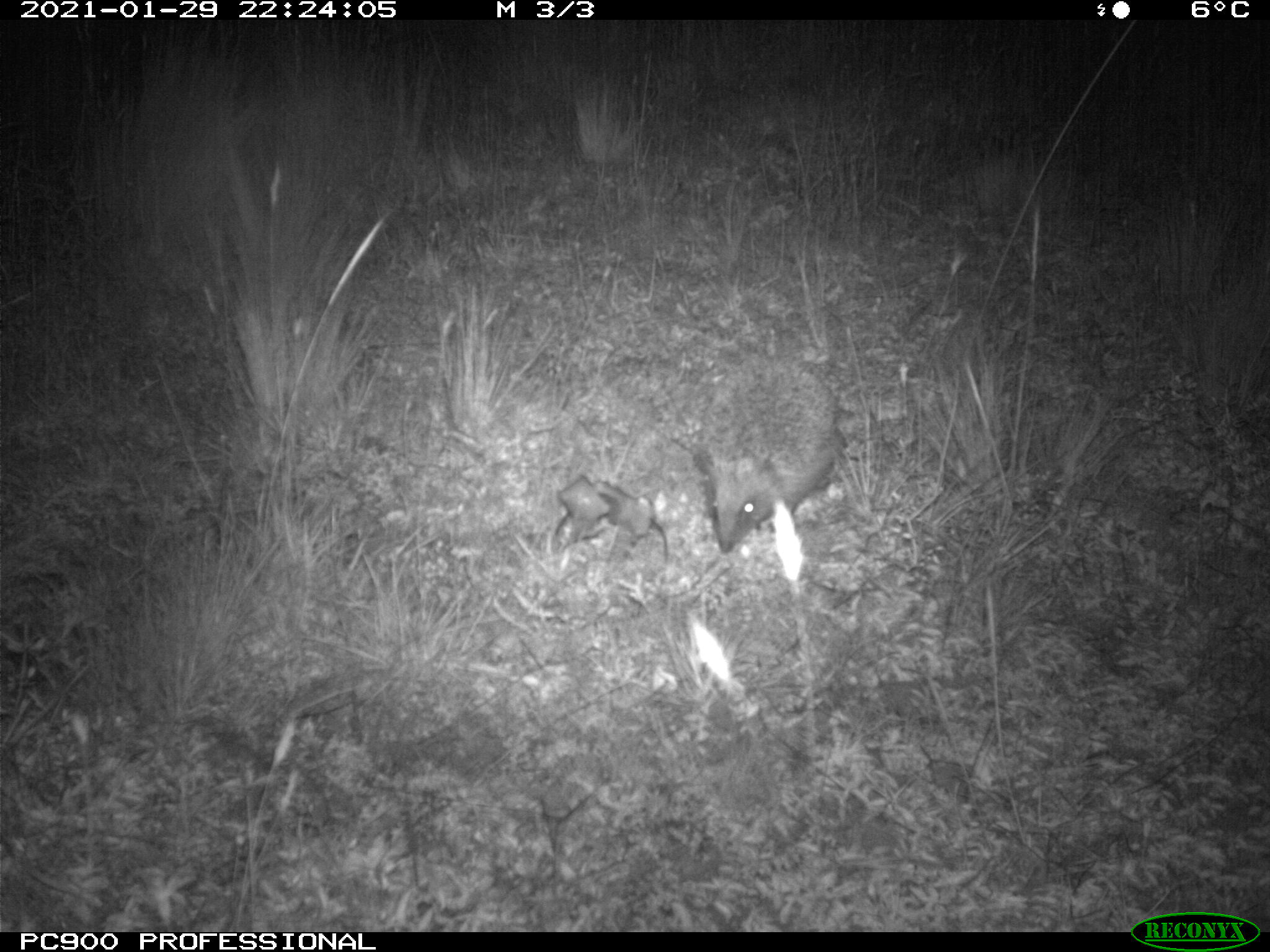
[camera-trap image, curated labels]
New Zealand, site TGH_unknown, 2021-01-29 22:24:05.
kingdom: Animalia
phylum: Chordata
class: Mammalia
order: Eulipotyphla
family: Erinaceidae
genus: Erinaceus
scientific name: Erinaceus europaeus europaeus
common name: european hedgehog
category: hedgehog